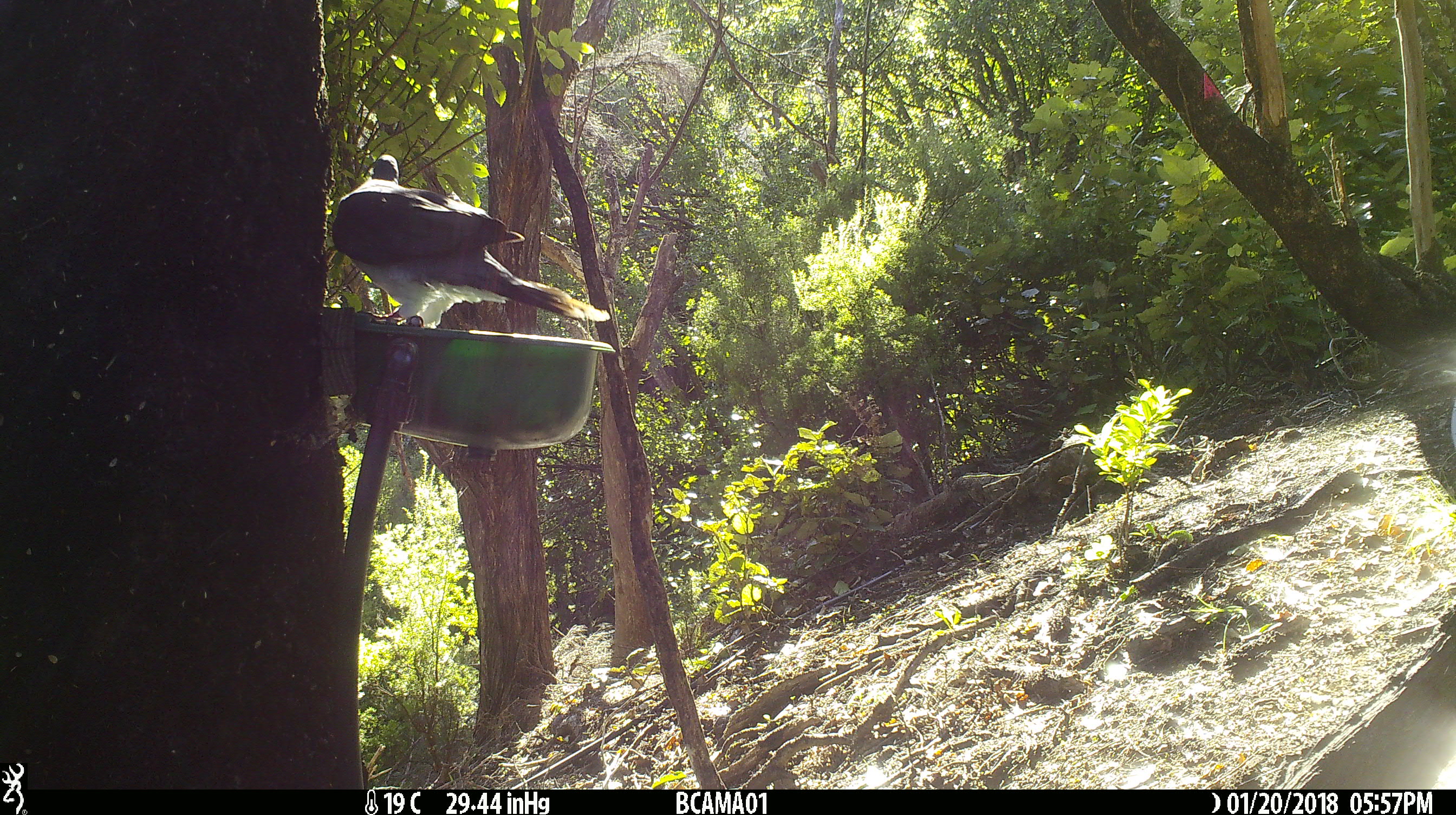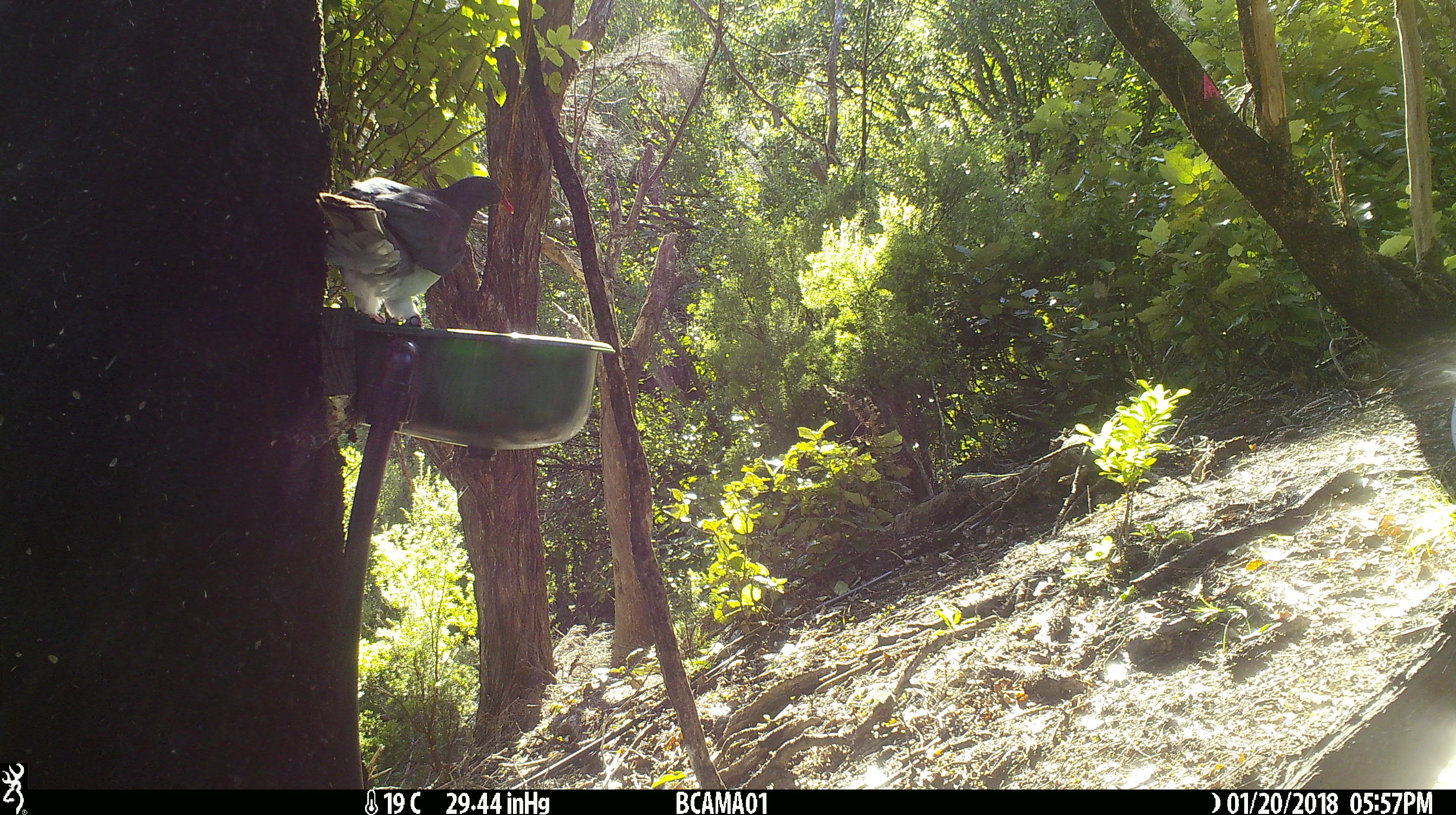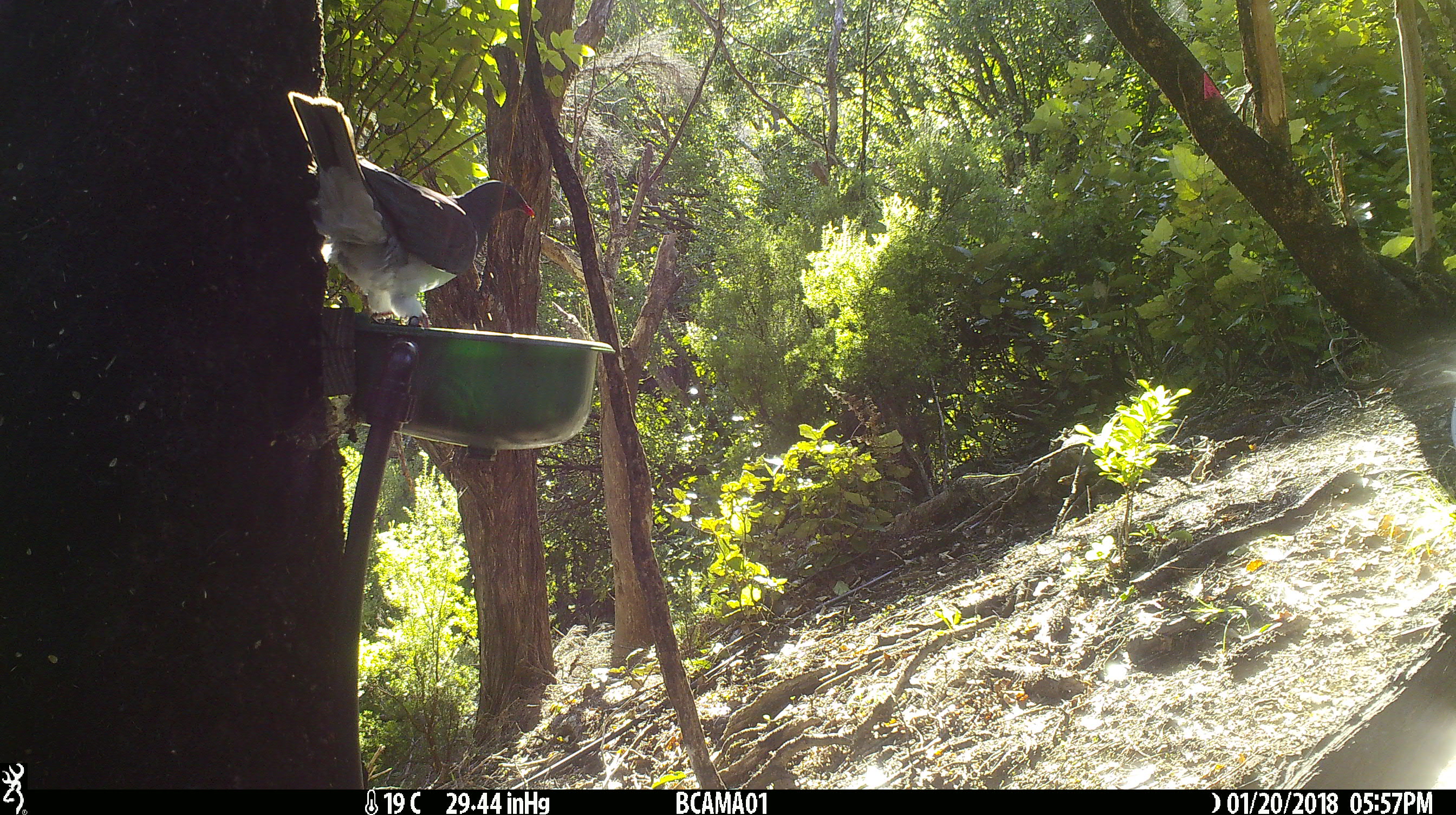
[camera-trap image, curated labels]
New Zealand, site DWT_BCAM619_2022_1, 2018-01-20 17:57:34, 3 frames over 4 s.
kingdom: Animalia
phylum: Chordata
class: Aves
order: Columbiformes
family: Columbidae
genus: Hemiphaga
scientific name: Hemiphaga novaeseelandiae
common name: new zealand pigeon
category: kereru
Kereru (new zealand pigeon) (Hemiphaga novaeseelandiae).